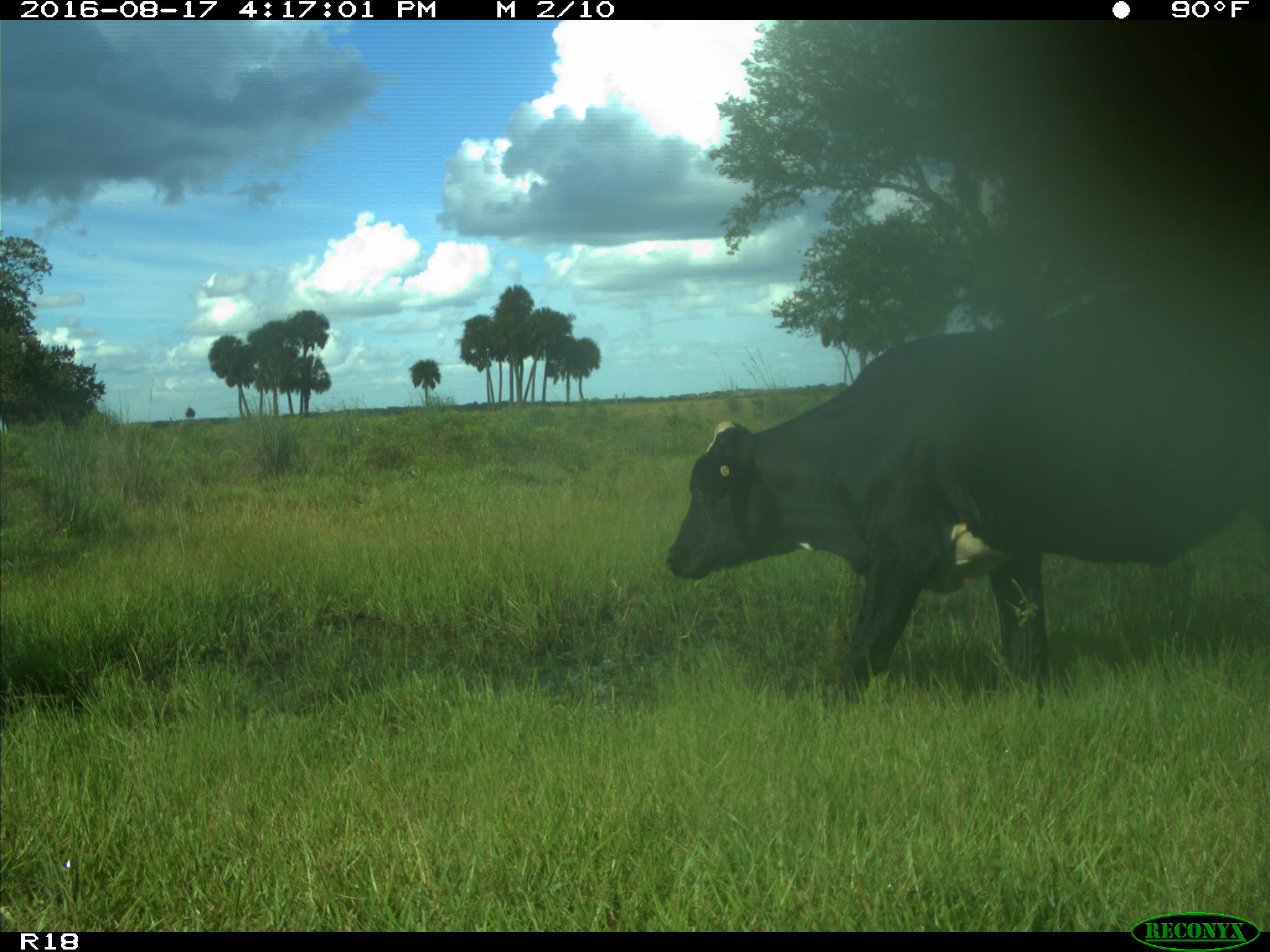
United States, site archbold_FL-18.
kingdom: Animalia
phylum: Chordata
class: Mammalia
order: Artiodactyla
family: Bovidae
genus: Bos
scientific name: Bos taurus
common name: domestic cow